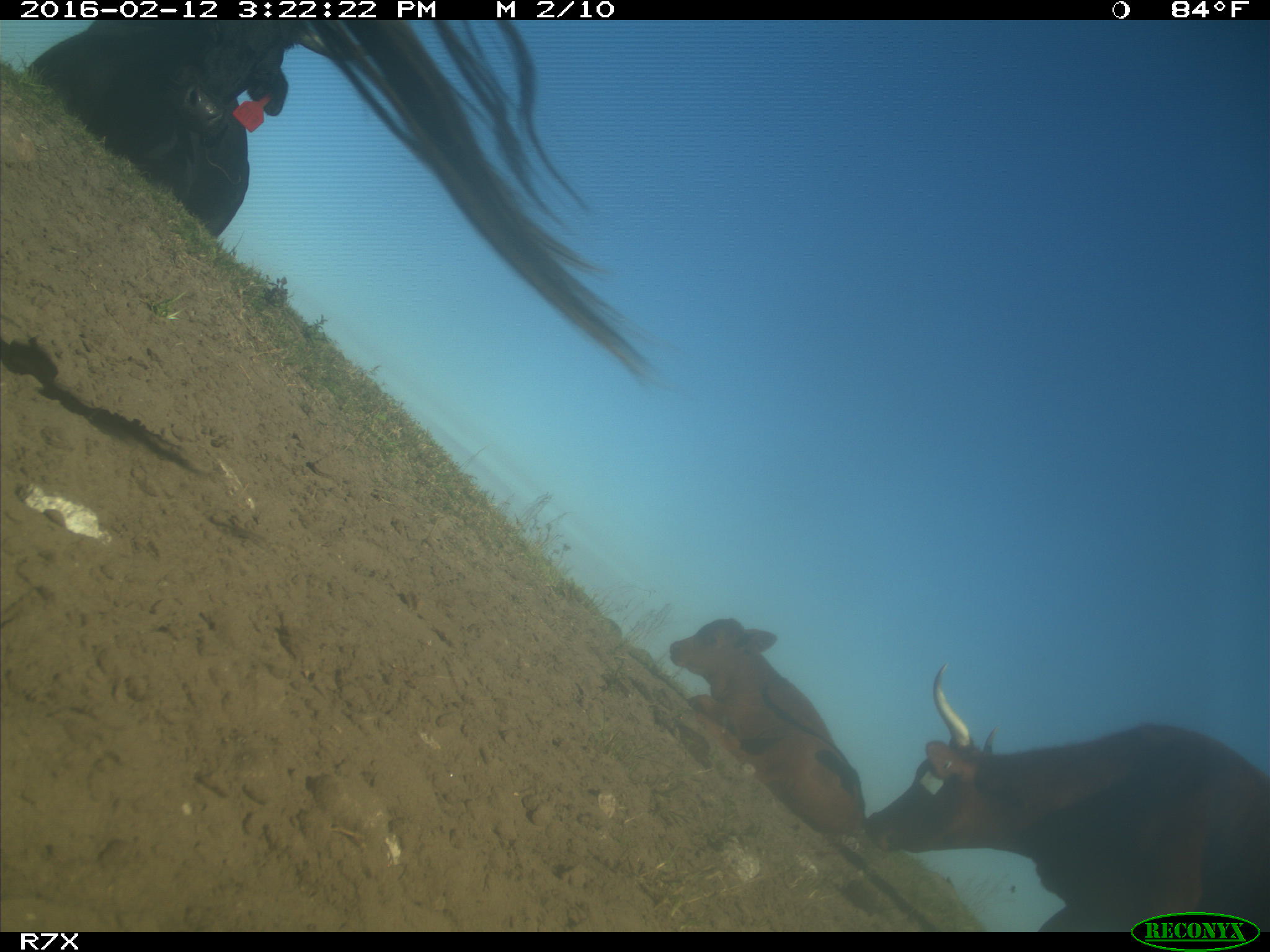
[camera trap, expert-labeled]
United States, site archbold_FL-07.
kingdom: Animalia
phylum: Chordata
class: Mammalia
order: Artiodactyla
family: Bovidae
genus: Bos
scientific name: Bos taurus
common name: domestic cow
Bos taurus (domestic cow).